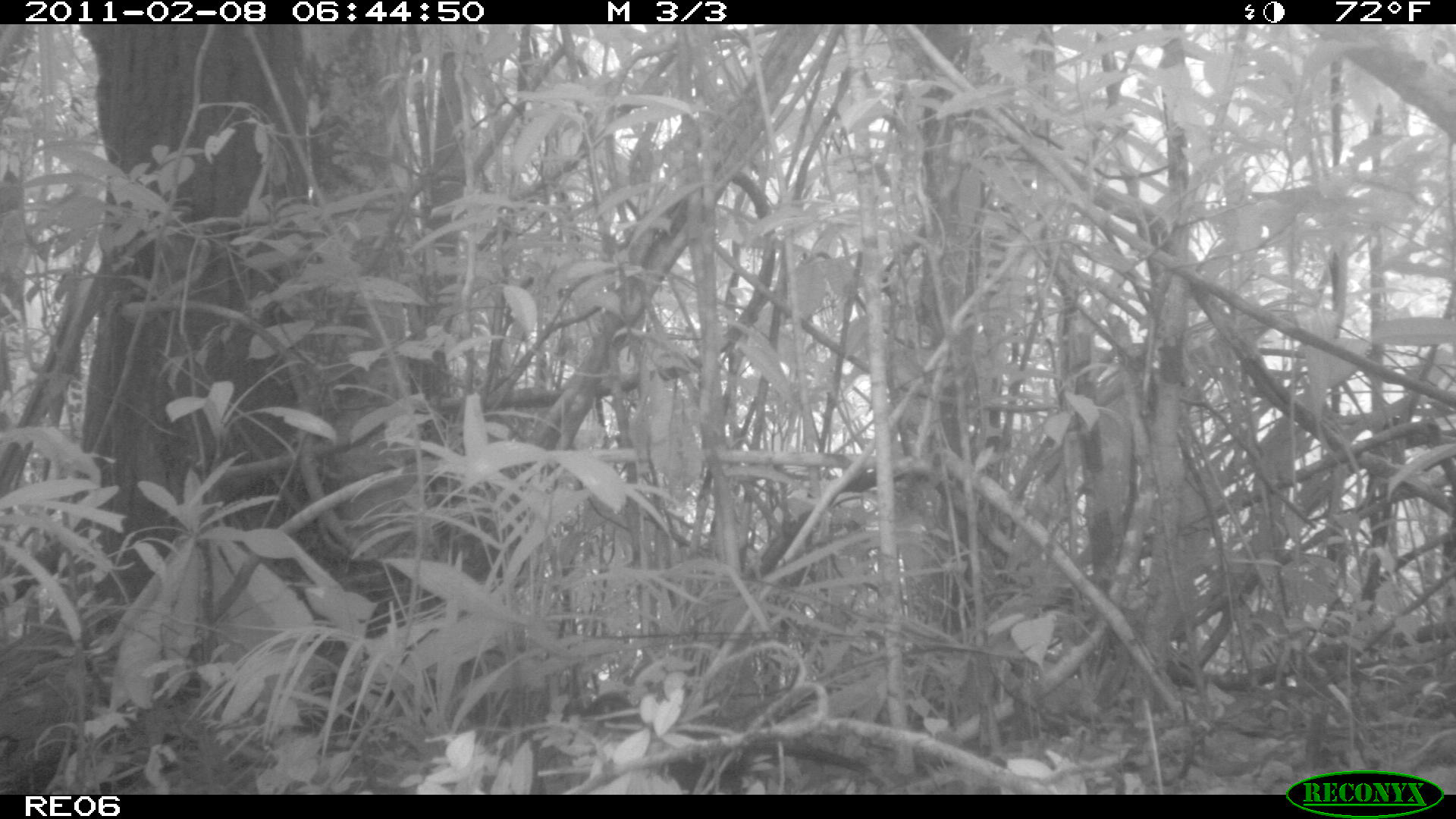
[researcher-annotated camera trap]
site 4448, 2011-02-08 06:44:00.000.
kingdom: Animalia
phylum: Chordata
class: Aves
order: Cuculiformes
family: Cuculidae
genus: Coua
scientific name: Coua serriana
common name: red-breasted coua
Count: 1.